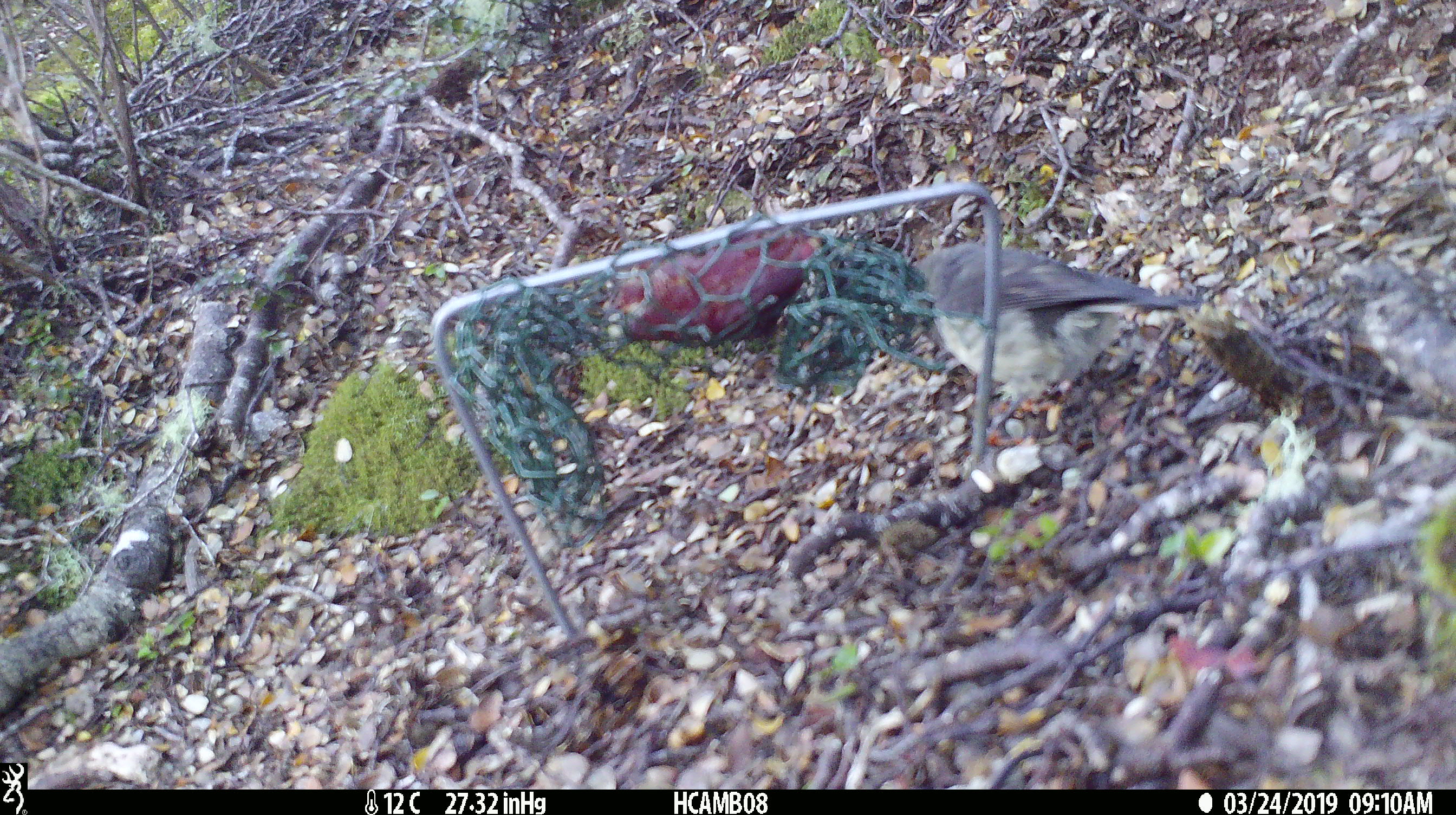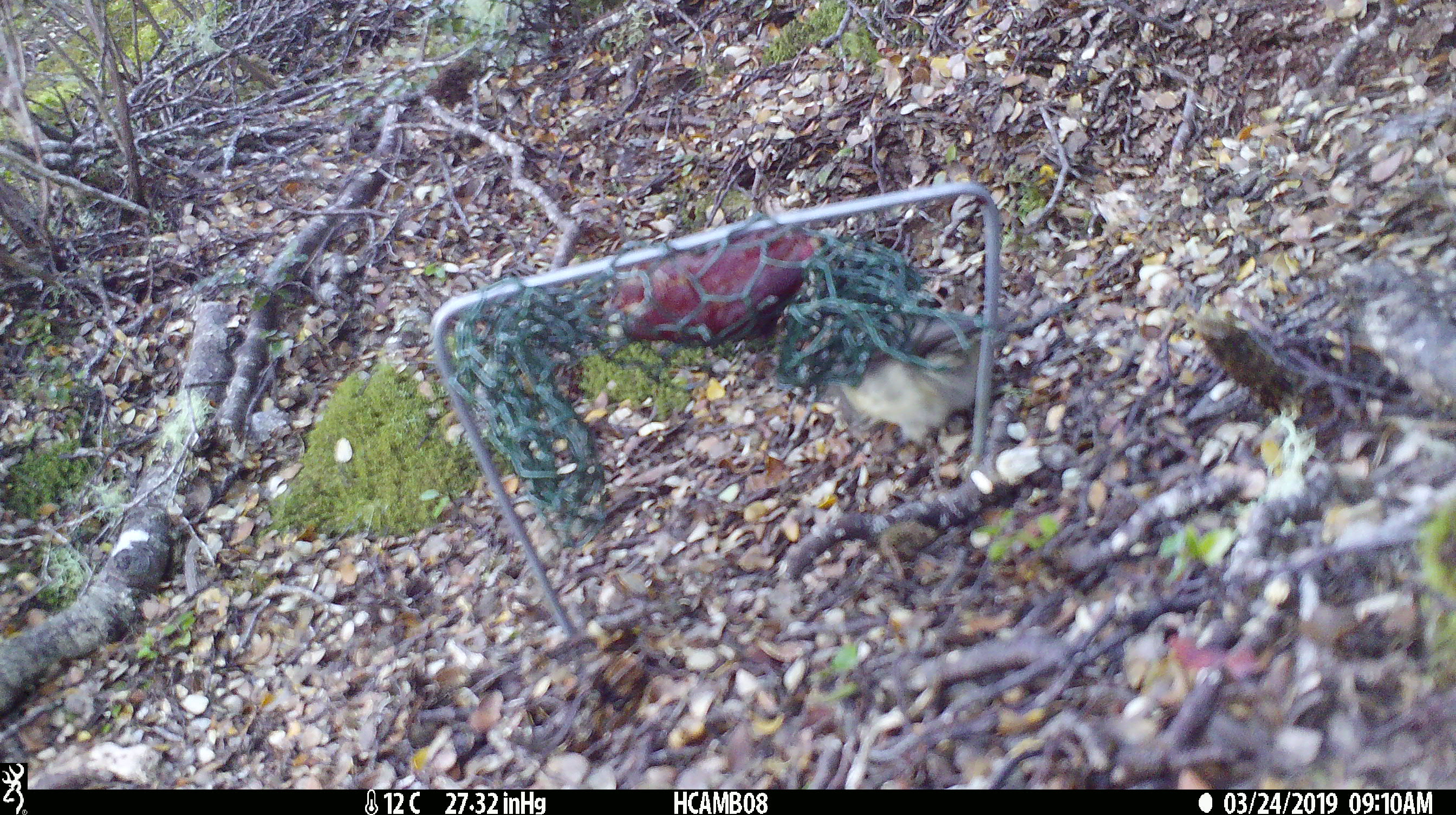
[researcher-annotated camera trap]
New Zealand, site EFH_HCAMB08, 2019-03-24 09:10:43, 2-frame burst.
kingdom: Animalia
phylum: Chordata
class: Aves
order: Passeriformes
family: Petroicidae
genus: Petroica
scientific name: Petroica macrocephala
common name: tomtit